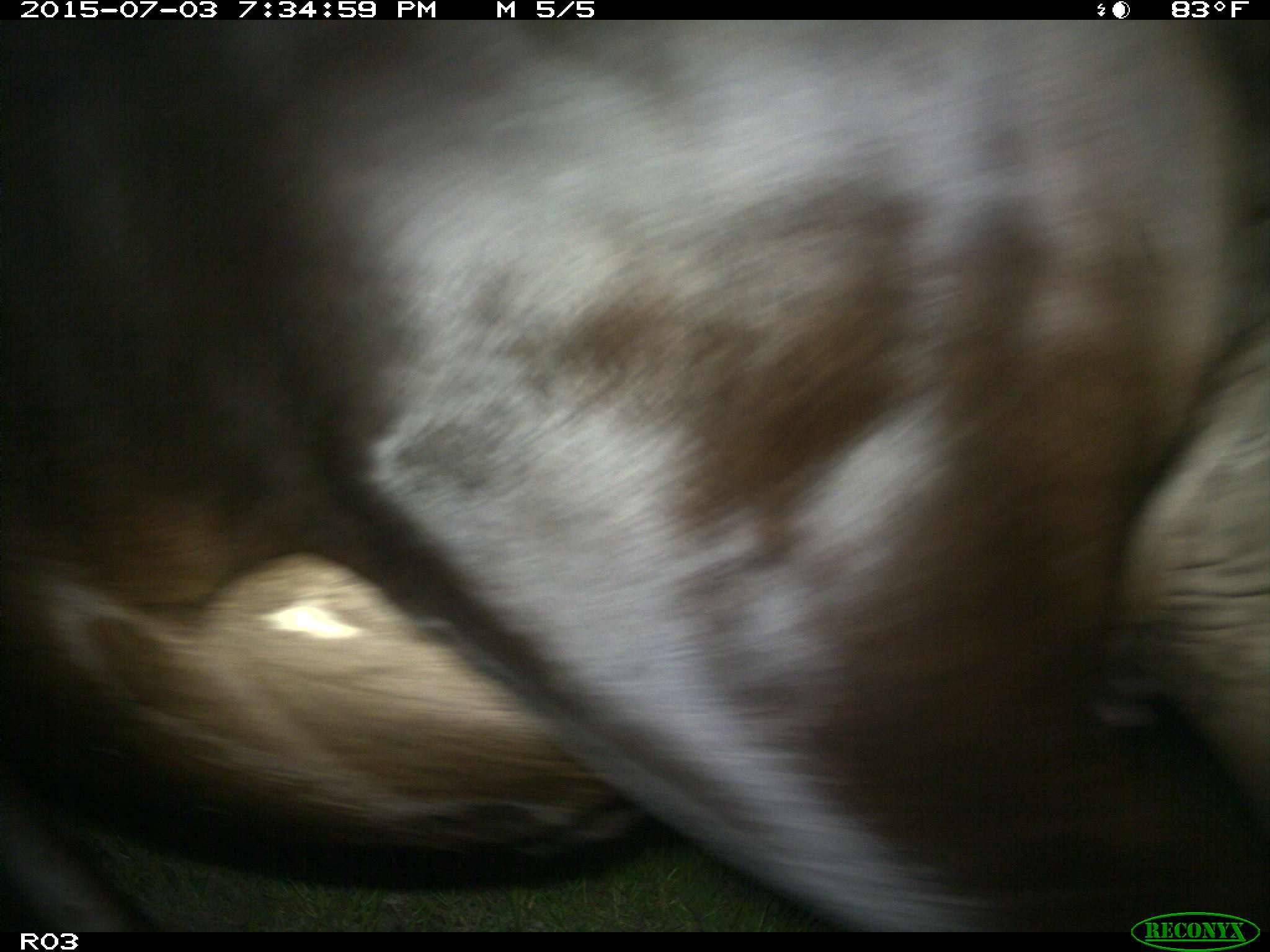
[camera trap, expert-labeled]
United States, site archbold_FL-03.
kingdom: Animalia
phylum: Chordata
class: Mammalia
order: Artiodactyla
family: Bovidae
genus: Bos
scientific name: Bos taurus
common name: domestic cow